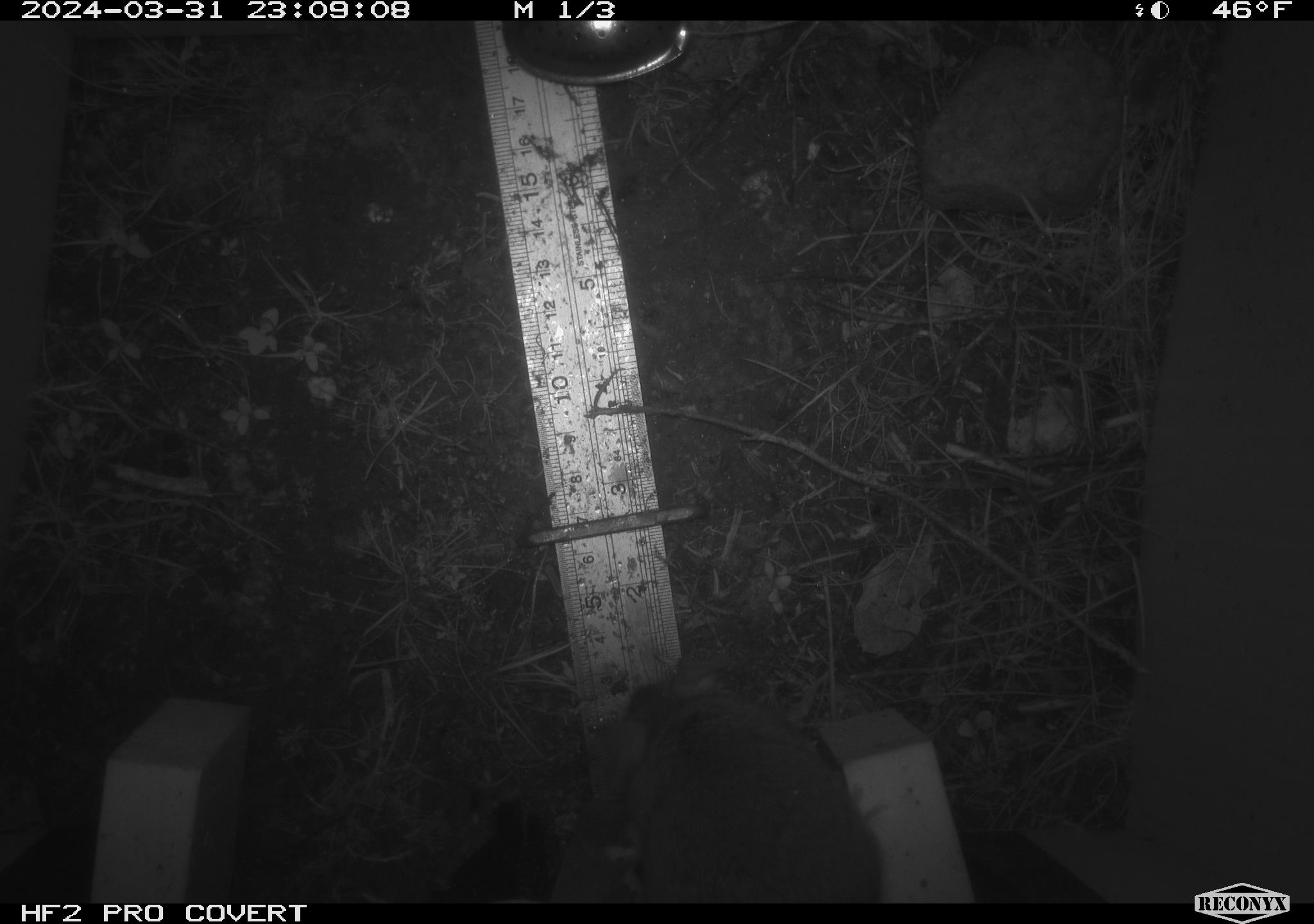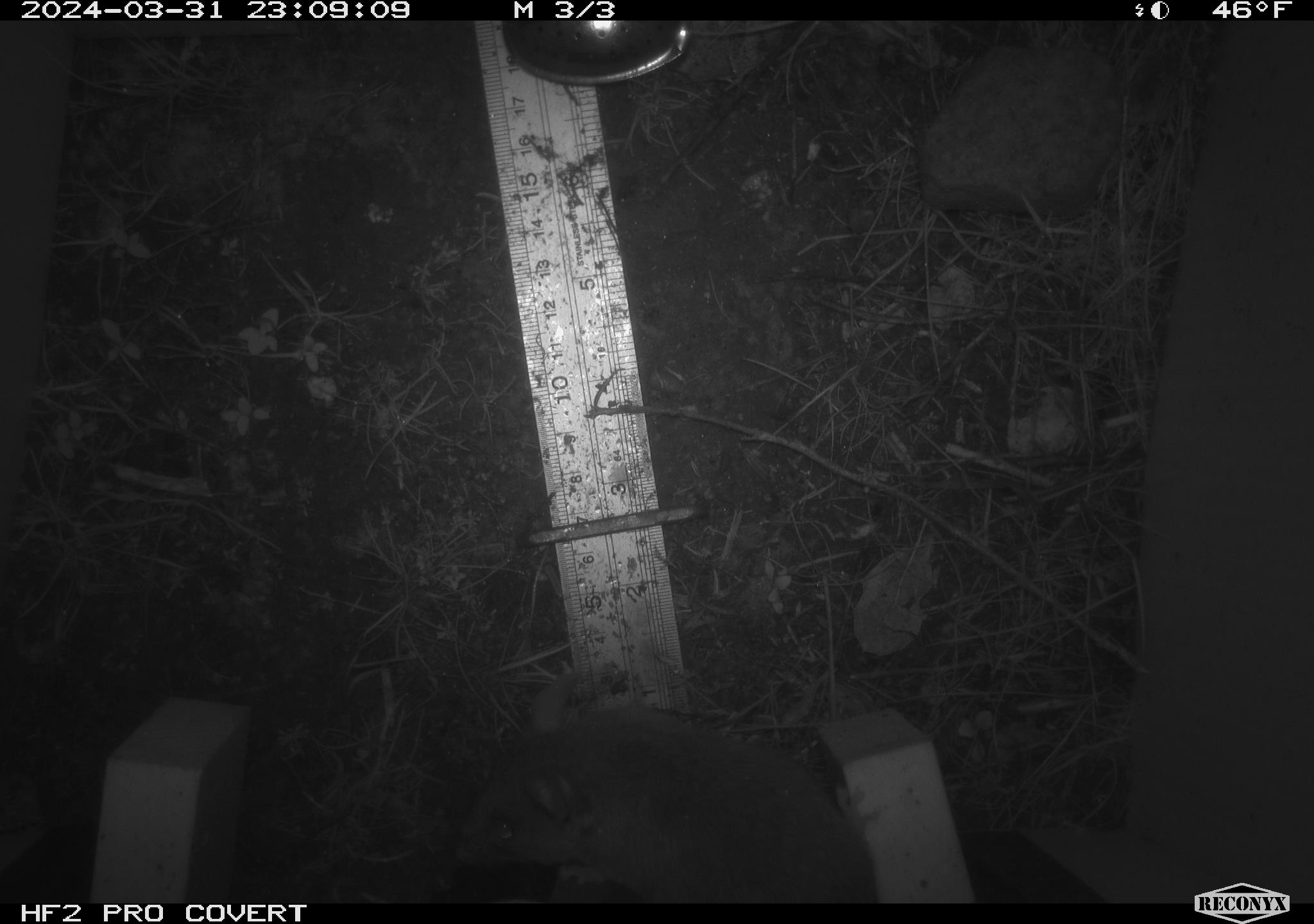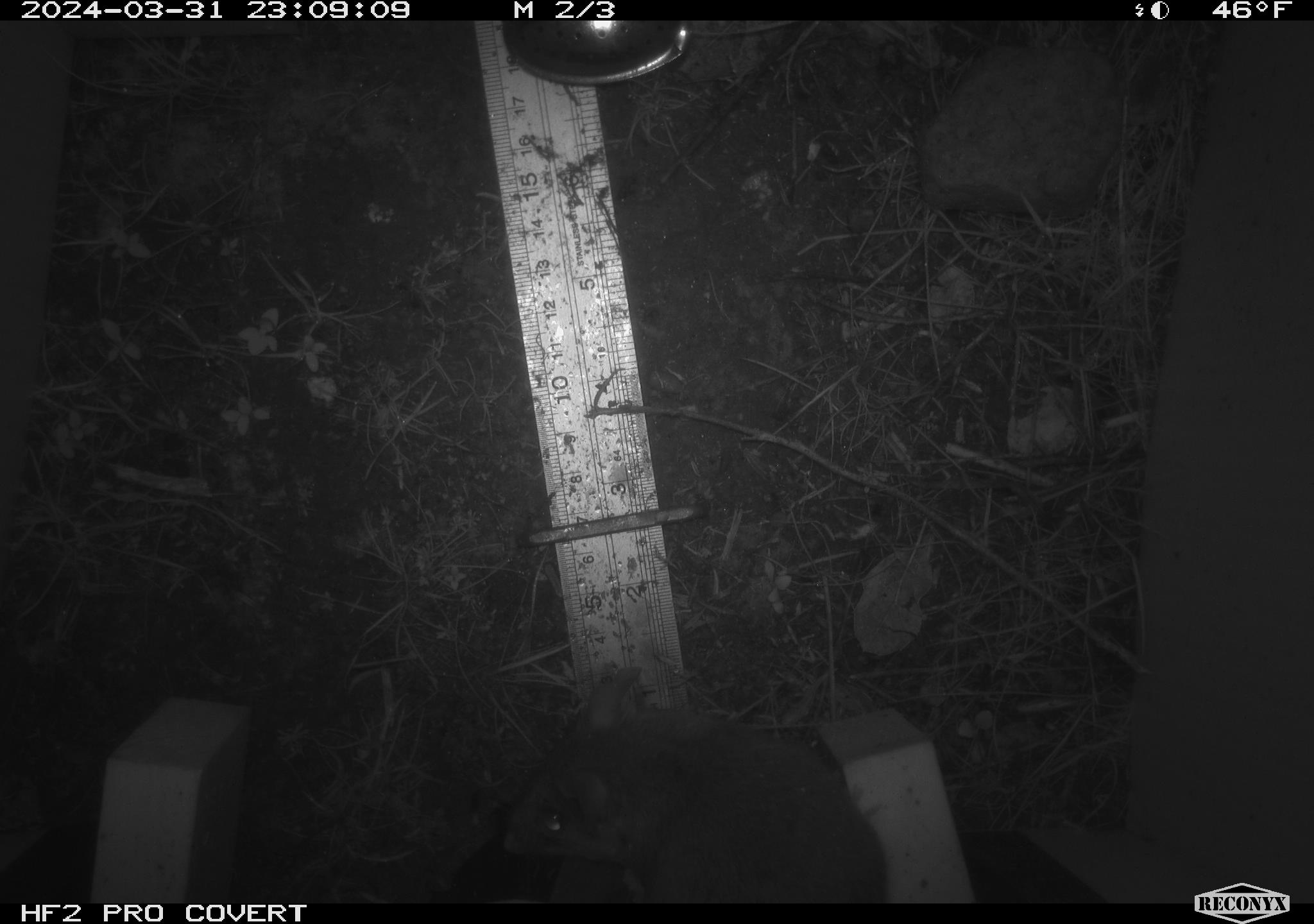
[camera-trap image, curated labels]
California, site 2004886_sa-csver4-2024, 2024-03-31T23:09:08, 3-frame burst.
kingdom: Animalia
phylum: Chordata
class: Mammalia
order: Rodentia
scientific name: Rodentia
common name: mouse species